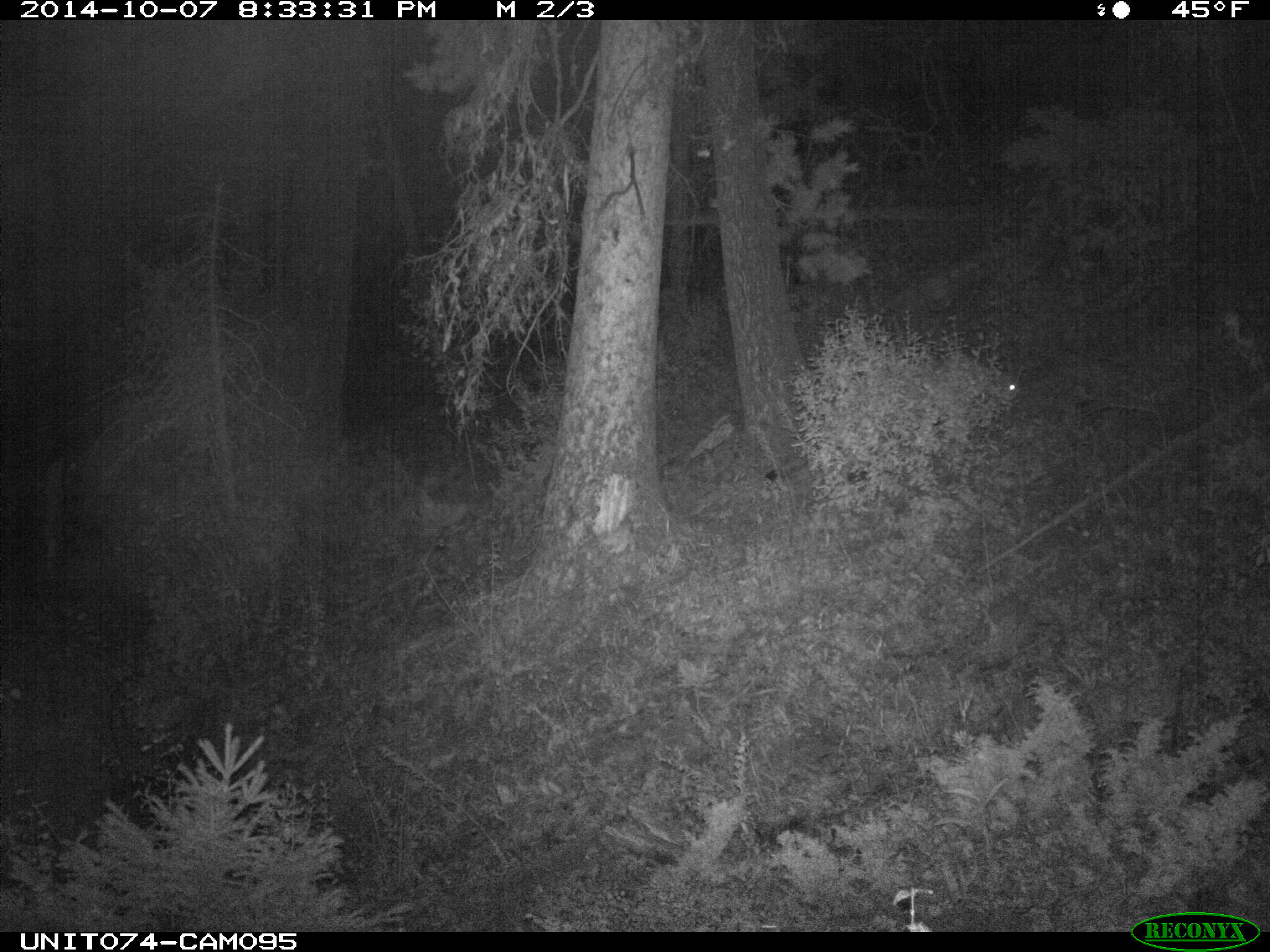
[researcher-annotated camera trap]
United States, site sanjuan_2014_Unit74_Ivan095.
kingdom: Animalia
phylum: Chordata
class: Mammalia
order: Carnivora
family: Felidae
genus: Puma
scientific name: Puma concolor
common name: mountain lion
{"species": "Puma concolor (mountain lion)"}